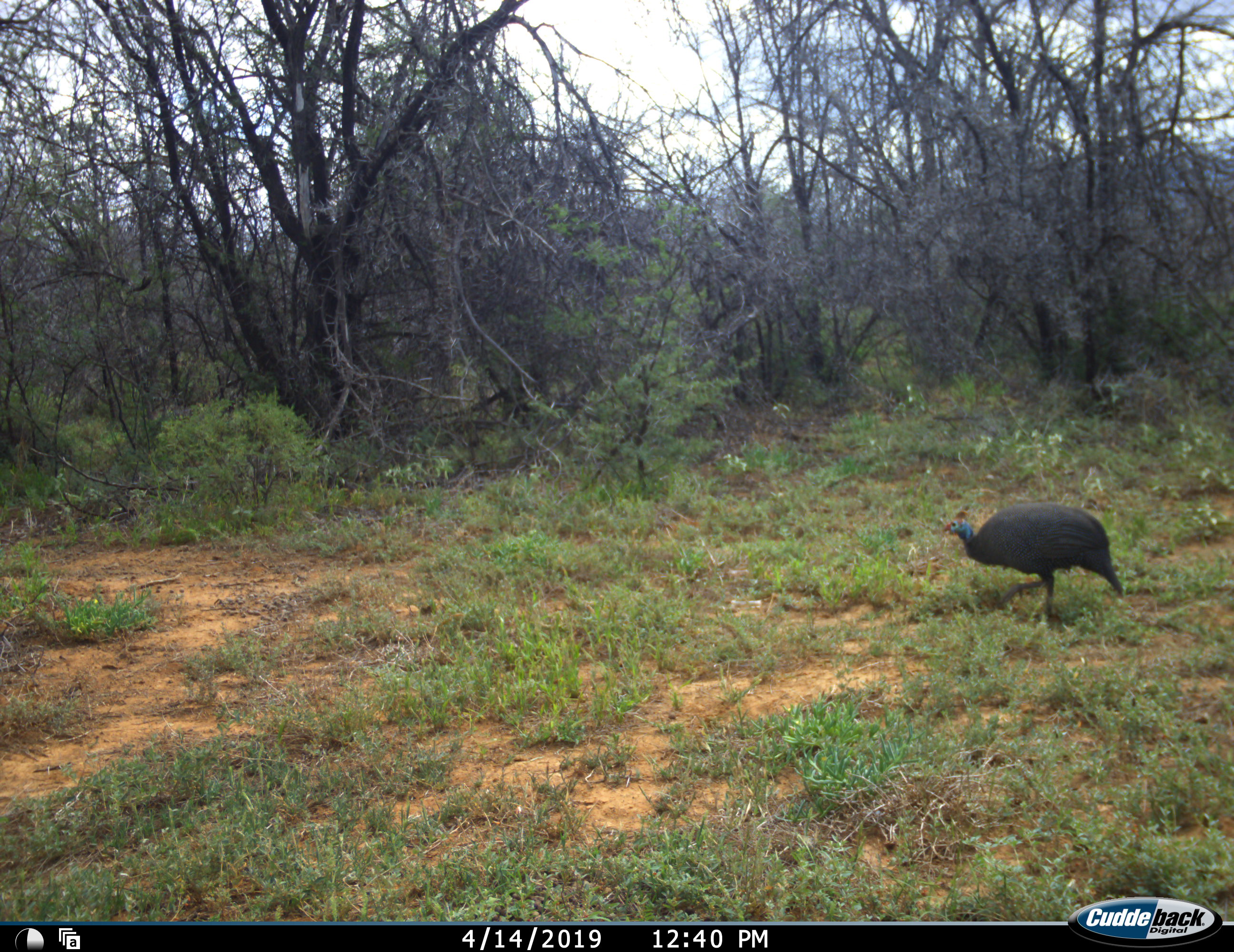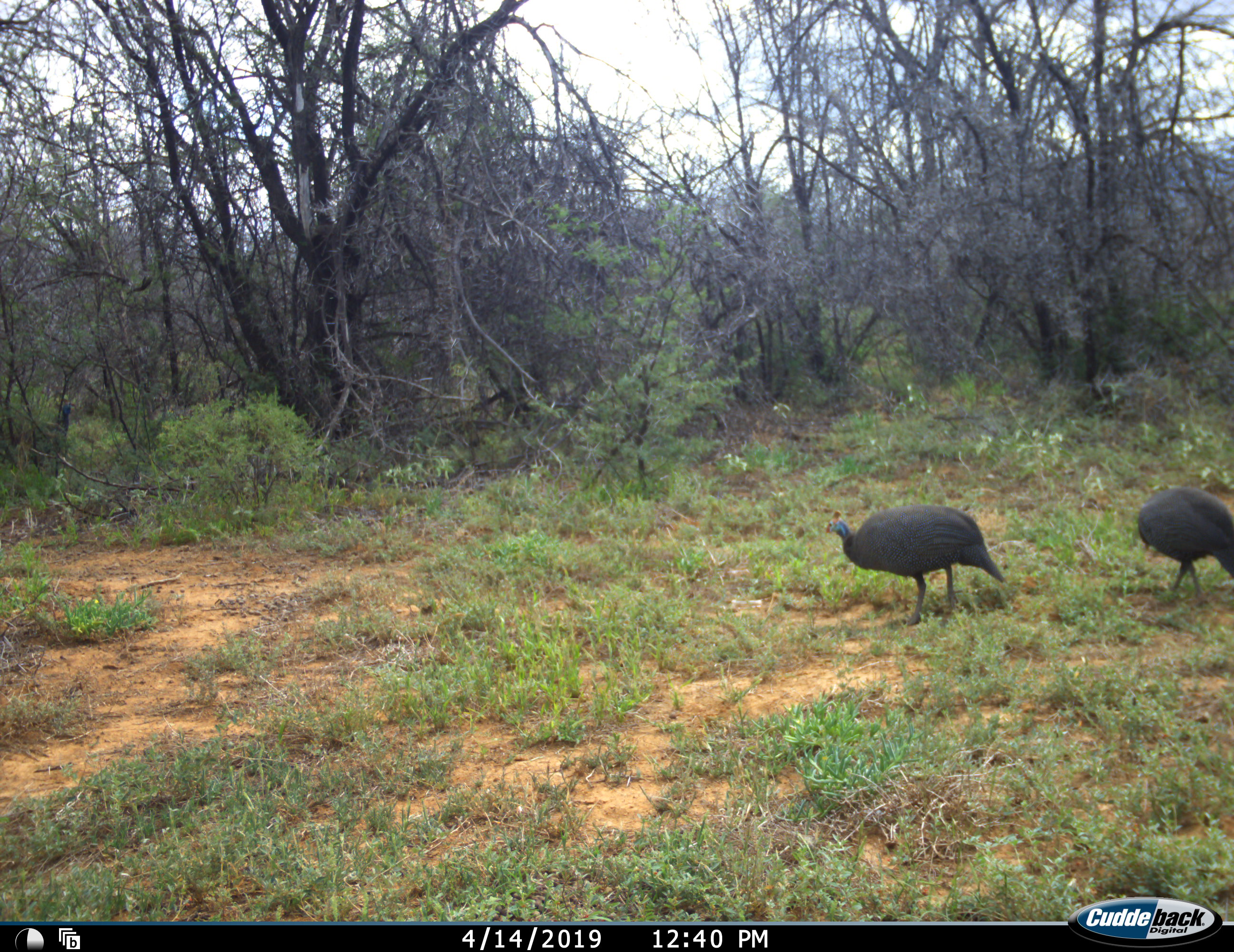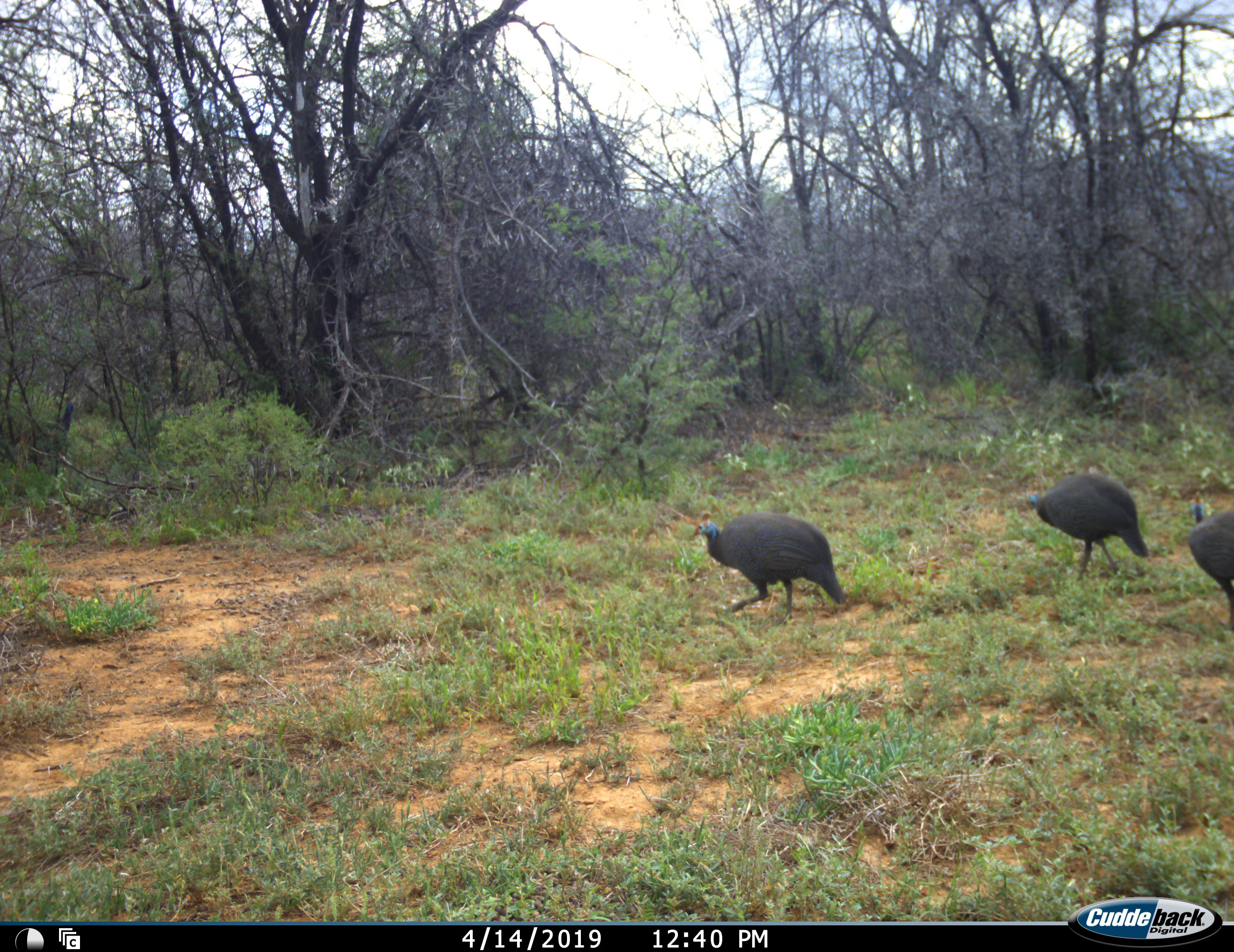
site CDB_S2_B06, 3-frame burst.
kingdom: Animalia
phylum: Chordata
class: Aves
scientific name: Aves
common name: bird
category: birdother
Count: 3.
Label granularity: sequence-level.